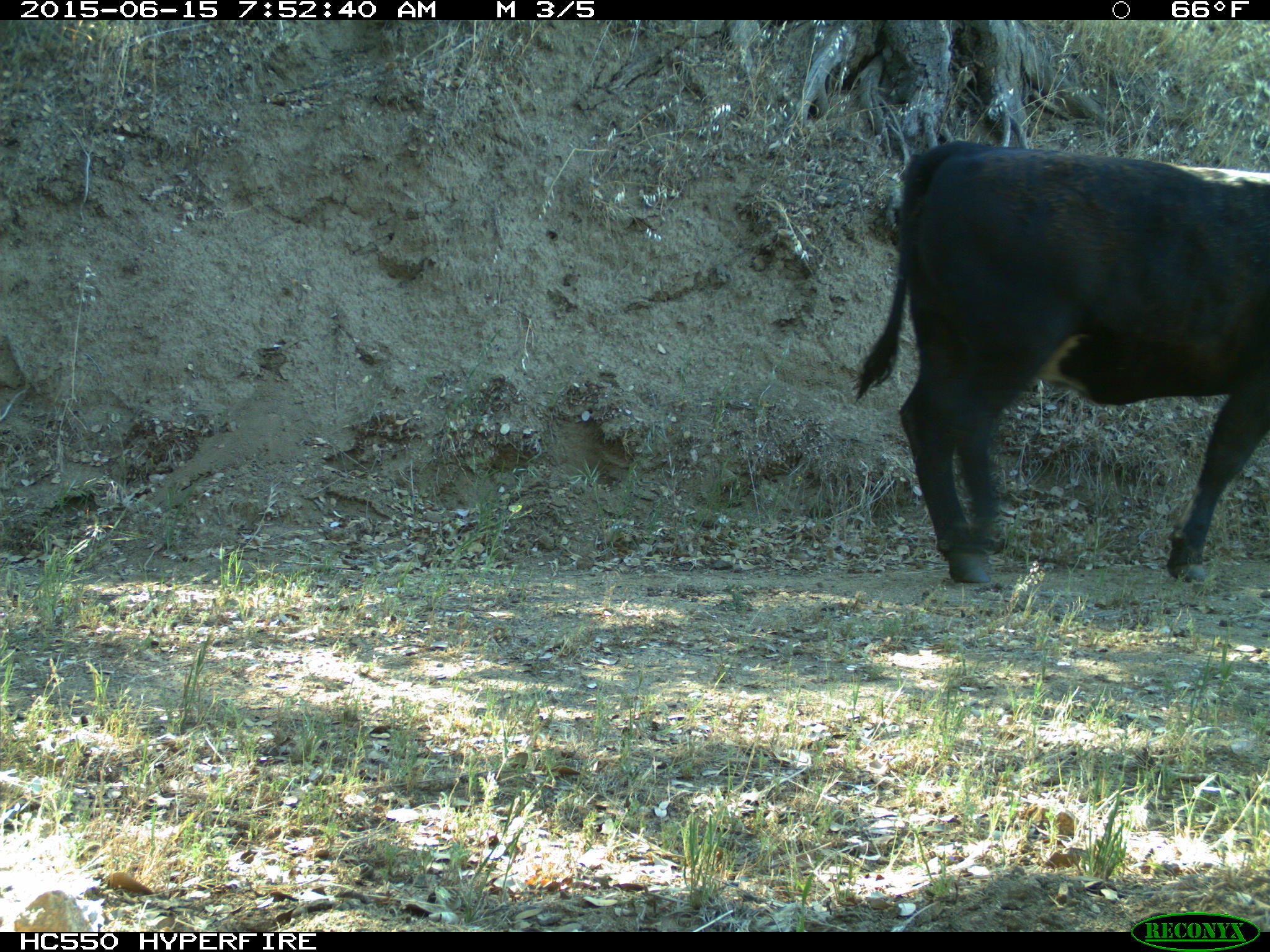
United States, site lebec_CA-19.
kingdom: Animalia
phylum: Chordata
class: Mammalia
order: Artiodactyla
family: Bovidae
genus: Bos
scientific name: Bos taurus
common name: domestic cow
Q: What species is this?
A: Bos taurus (domestic cow).